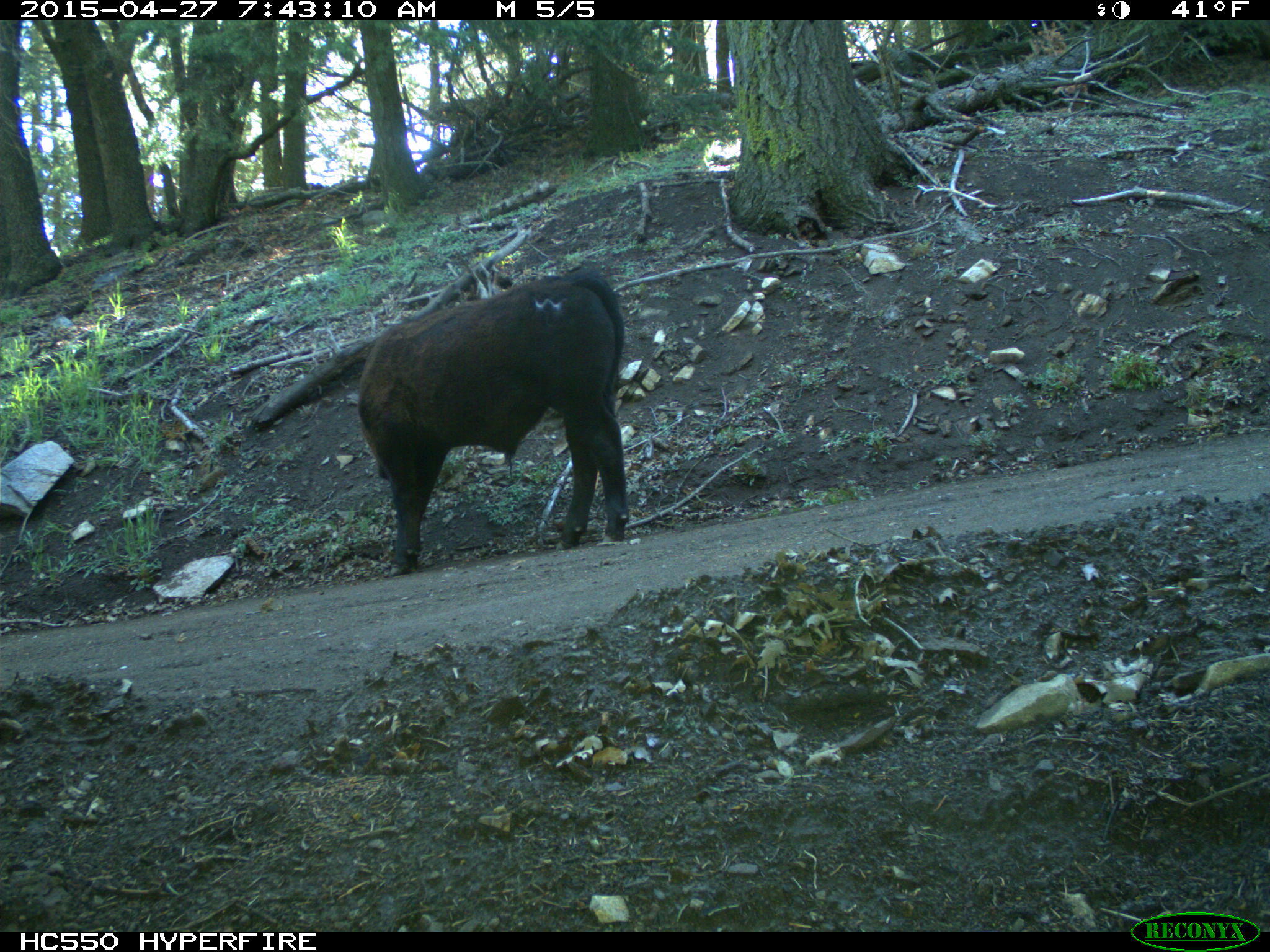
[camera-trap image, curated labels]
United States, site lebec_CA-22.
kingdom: Animalia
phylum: Chordata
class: Mammalia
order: Artiodactyla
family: Bovidae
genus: Bos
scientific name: Bos taurus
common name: domestic cow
Bos taurus (domestic cow).